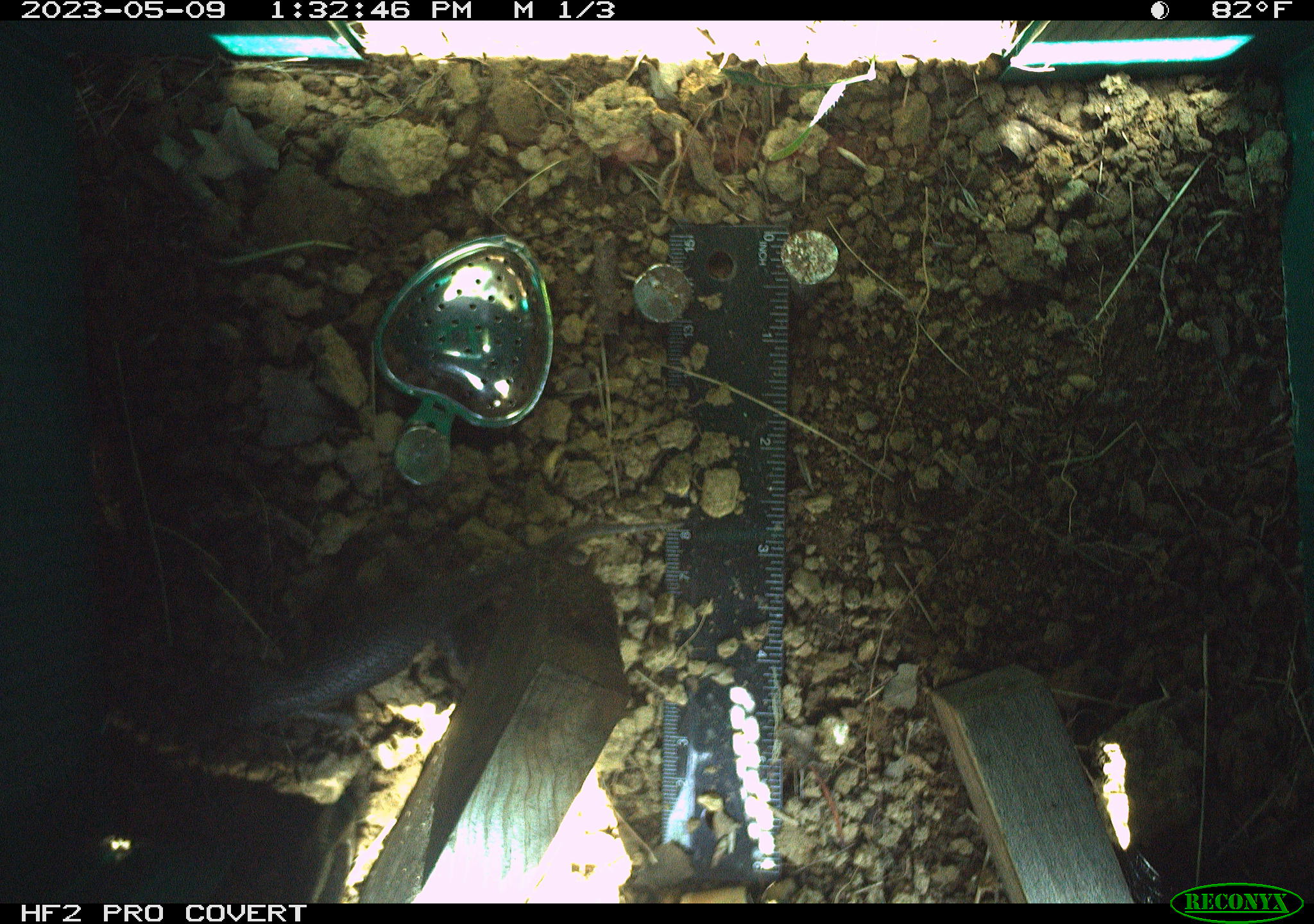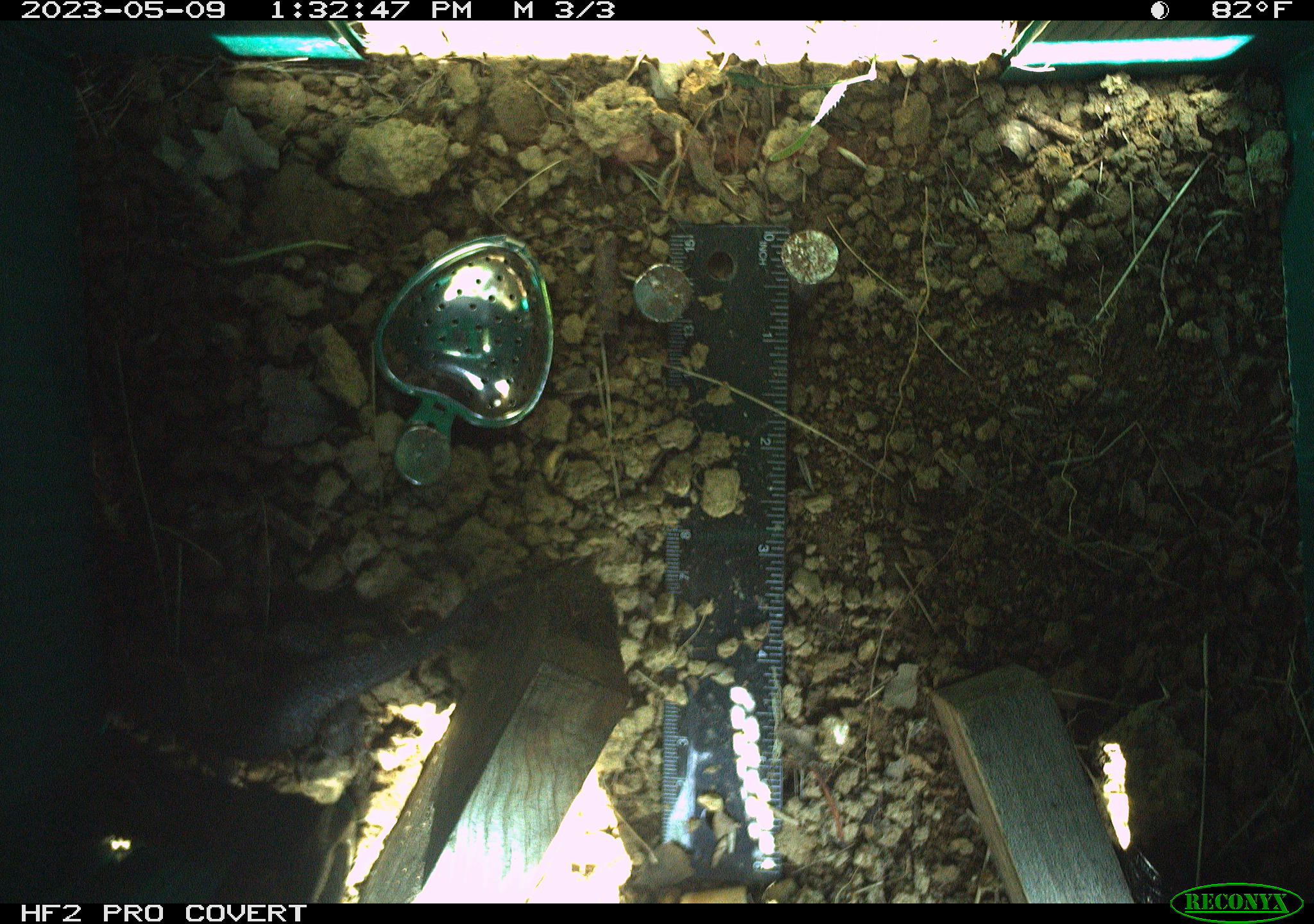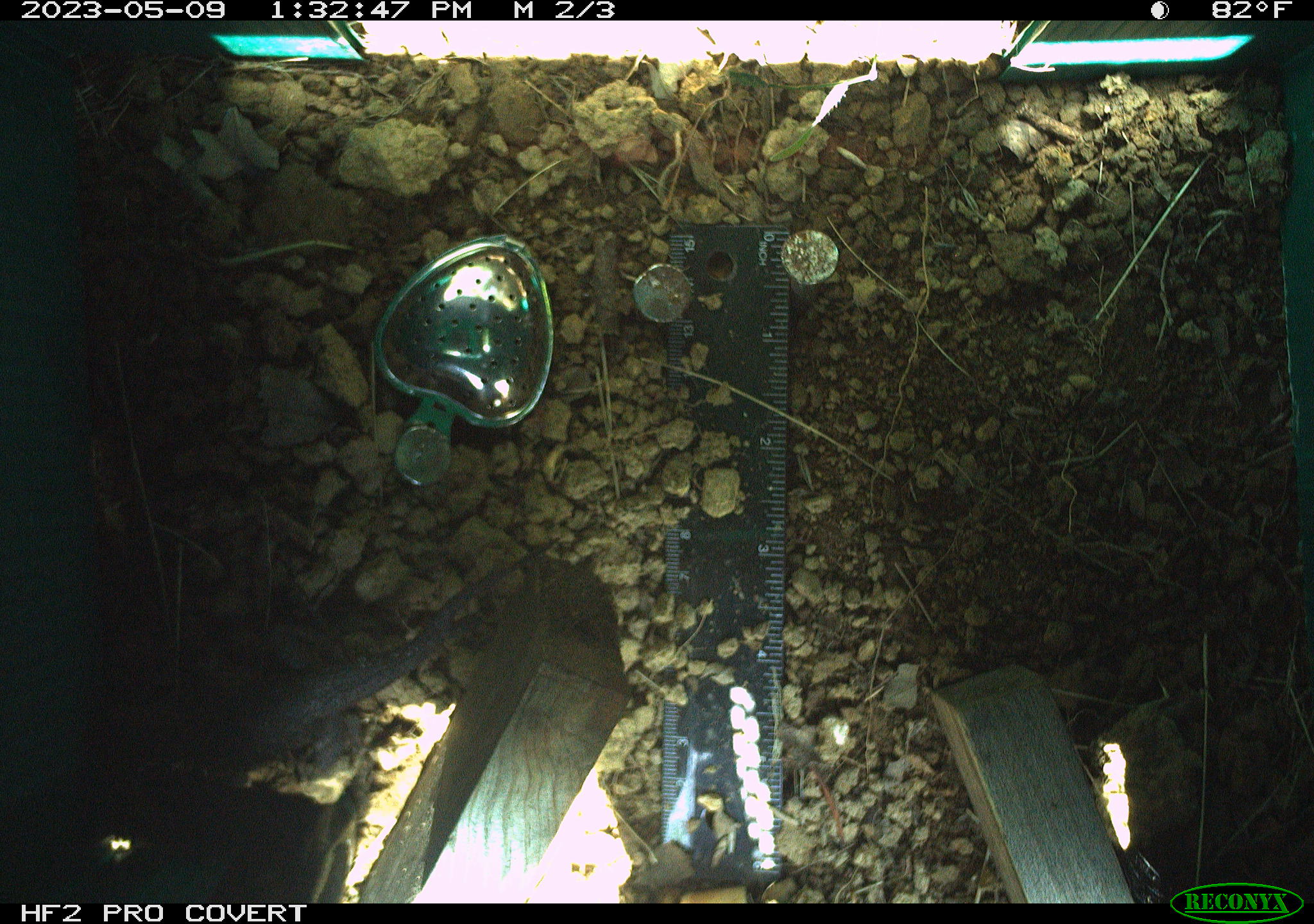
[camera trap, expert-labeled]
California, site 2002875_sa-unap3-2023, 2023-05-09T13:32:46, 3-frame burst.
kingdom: Animalia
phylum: Chordata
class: Reptilia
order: Squamata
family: Phrynosomatidae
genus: Sceloporus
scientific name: Sceloporus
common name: spiny lizards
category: sceloporus species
Sceloporus species (spiny lizards) (Sceloporus).